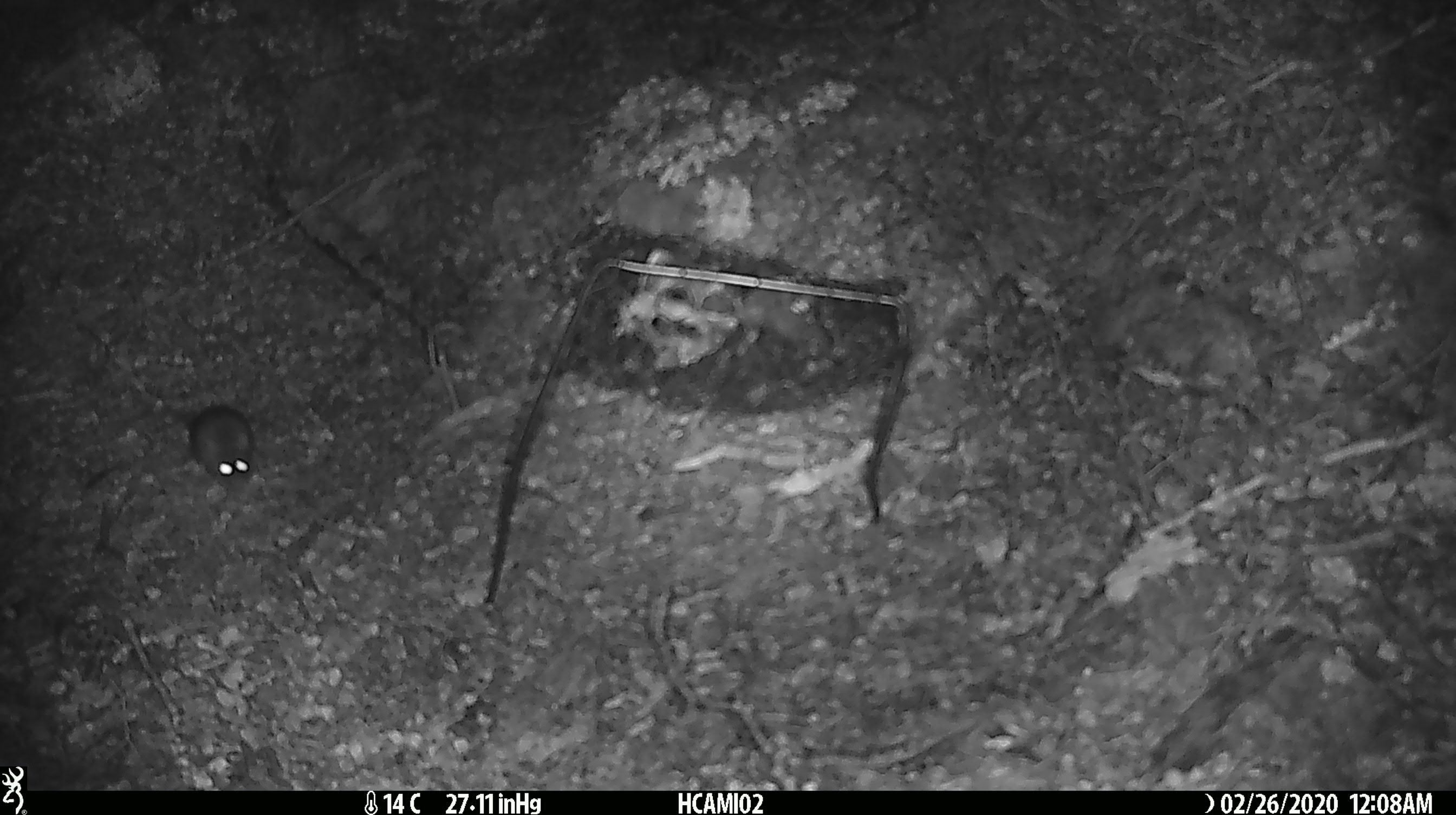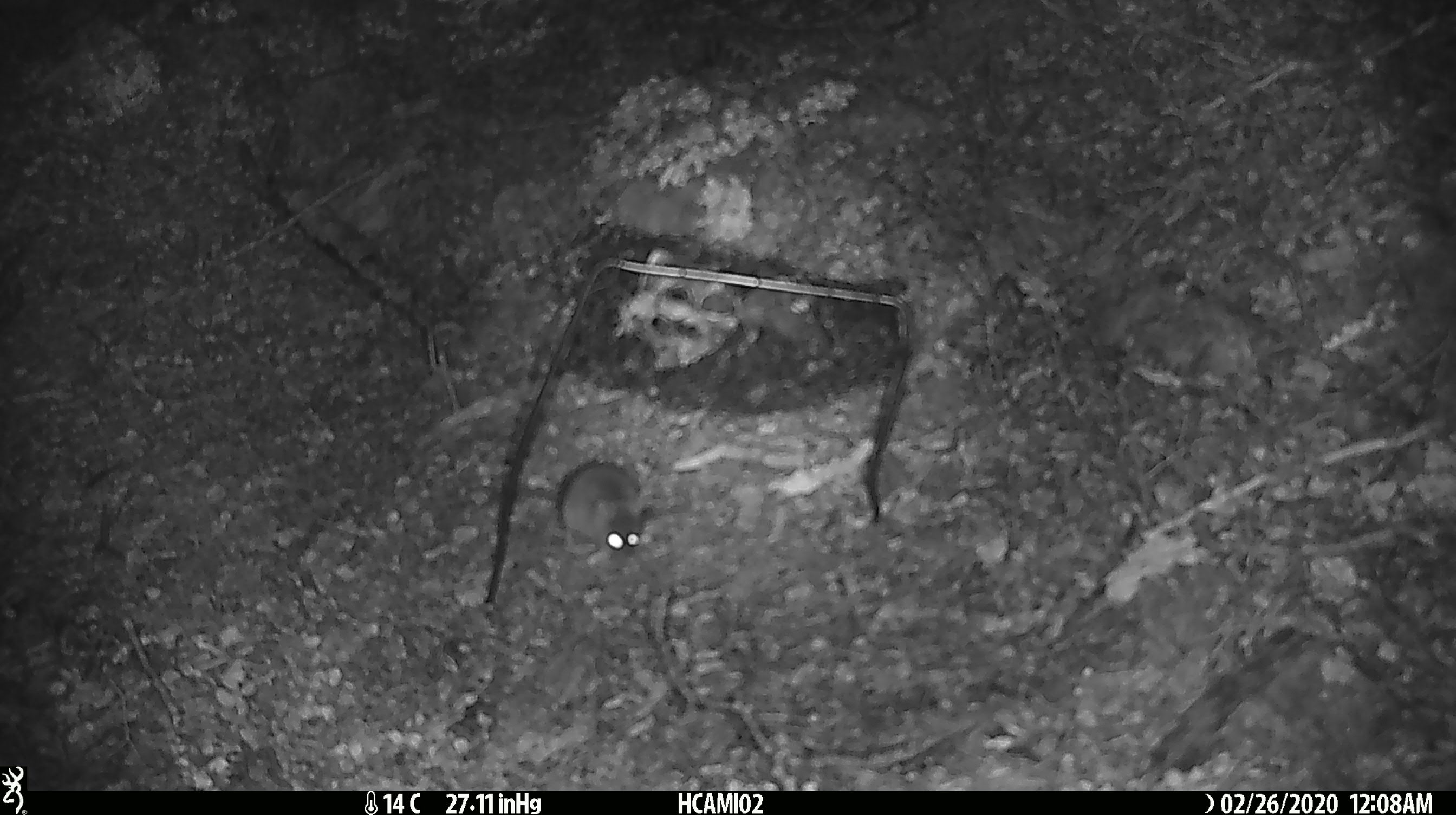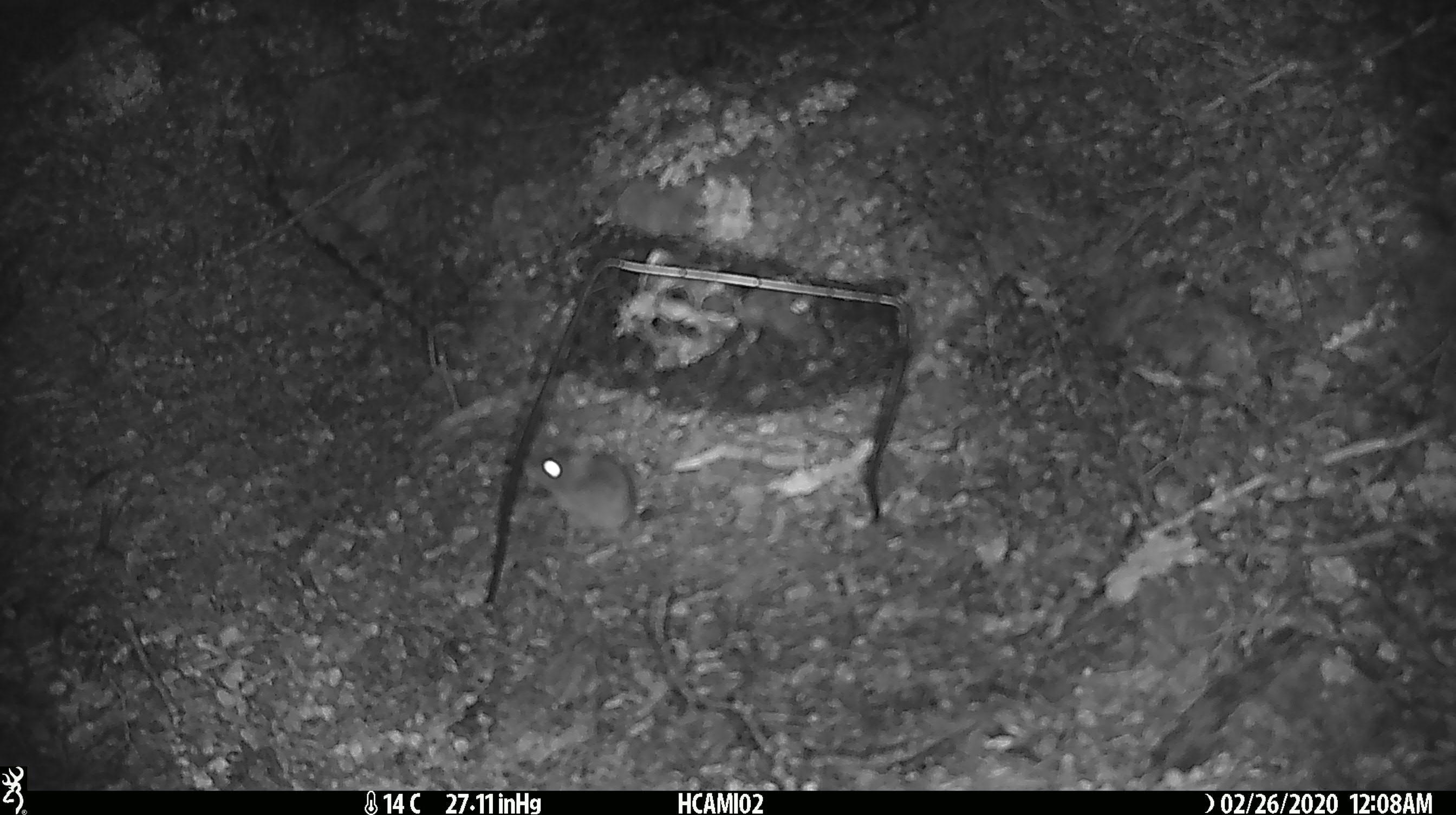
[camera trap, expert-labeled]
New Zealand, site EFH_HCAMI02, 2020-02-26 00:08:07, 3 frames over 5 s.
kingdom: Animalia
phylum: Chordata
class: Mammalia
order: Rodentia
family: Muridae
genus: Mus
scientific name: Mus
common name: mouse